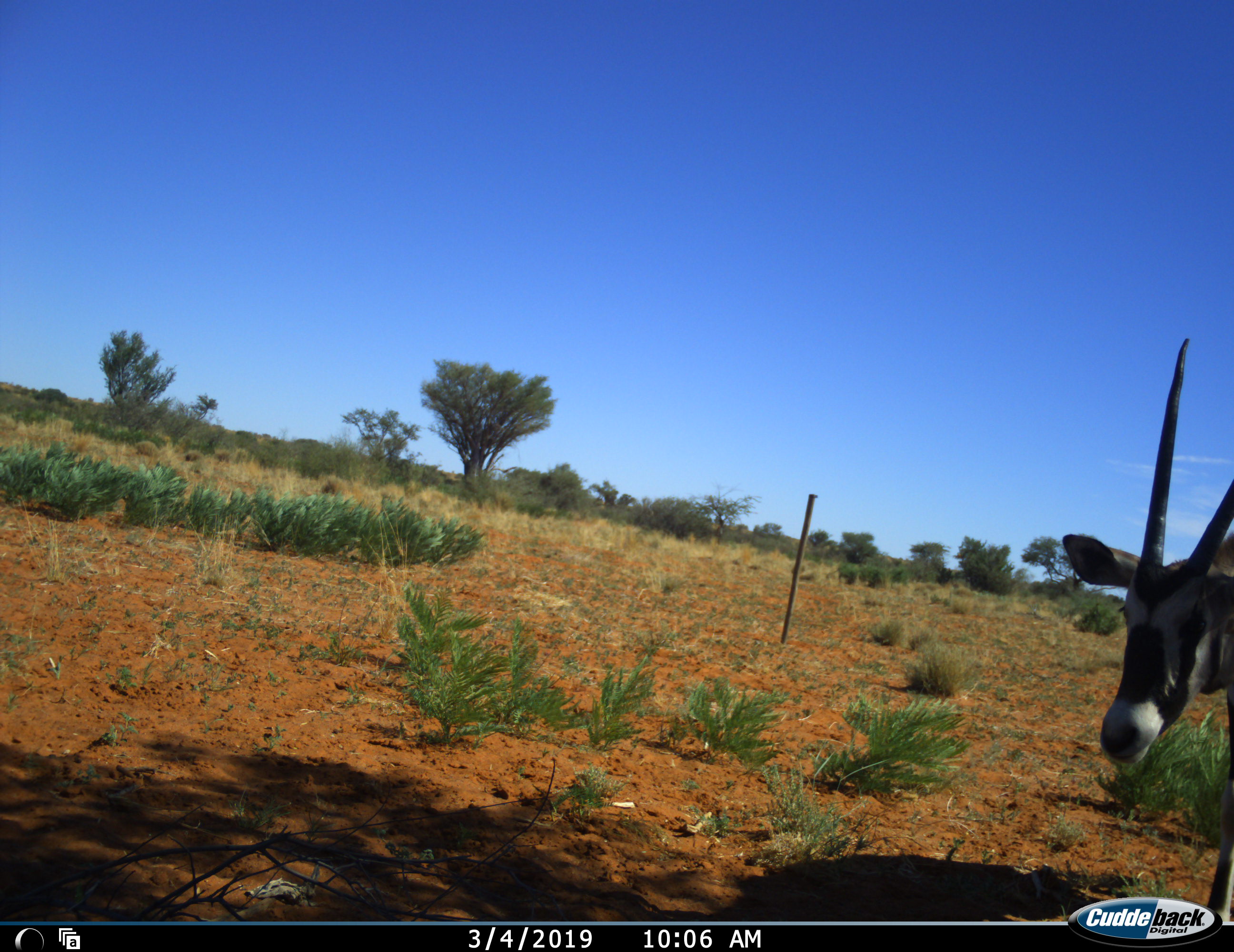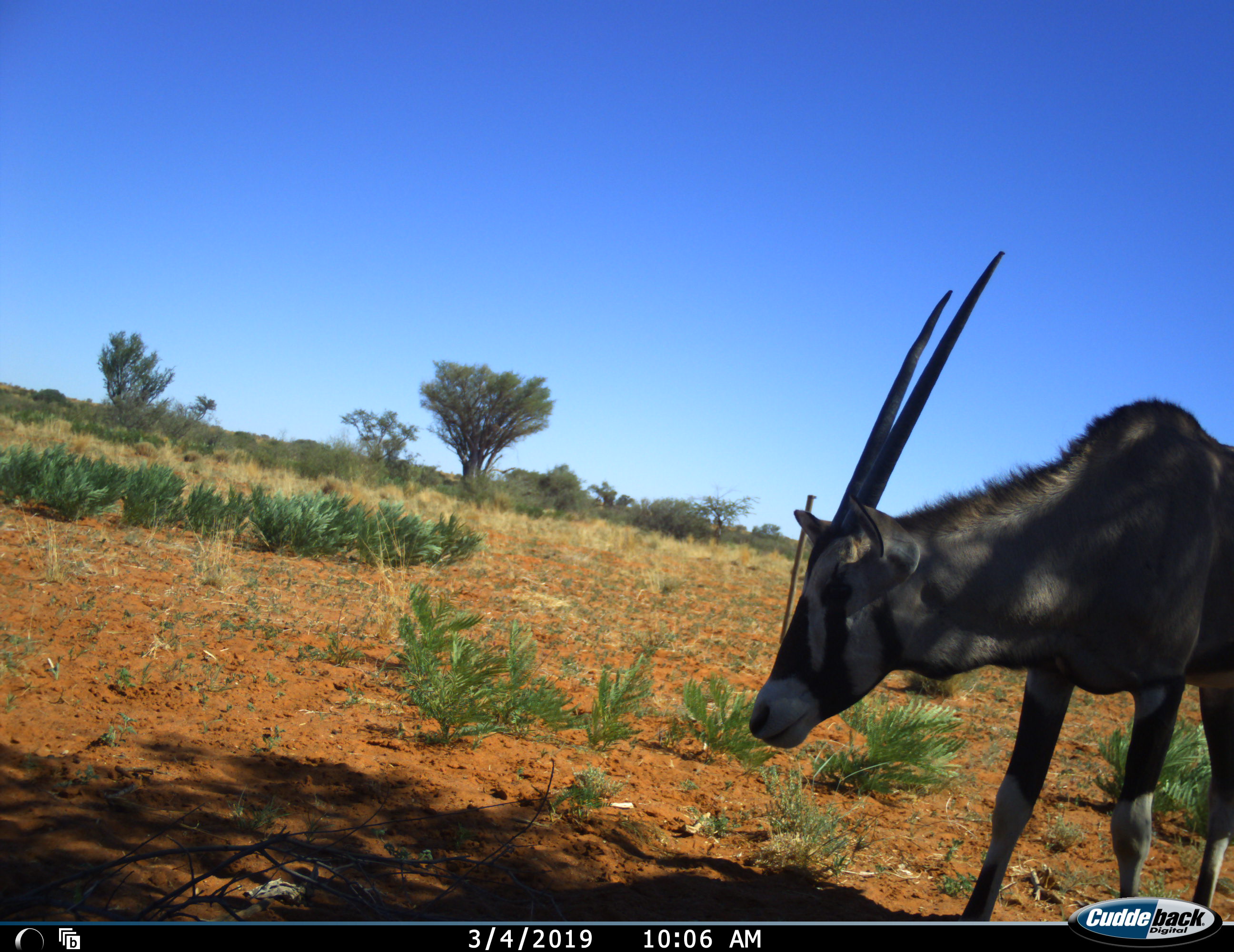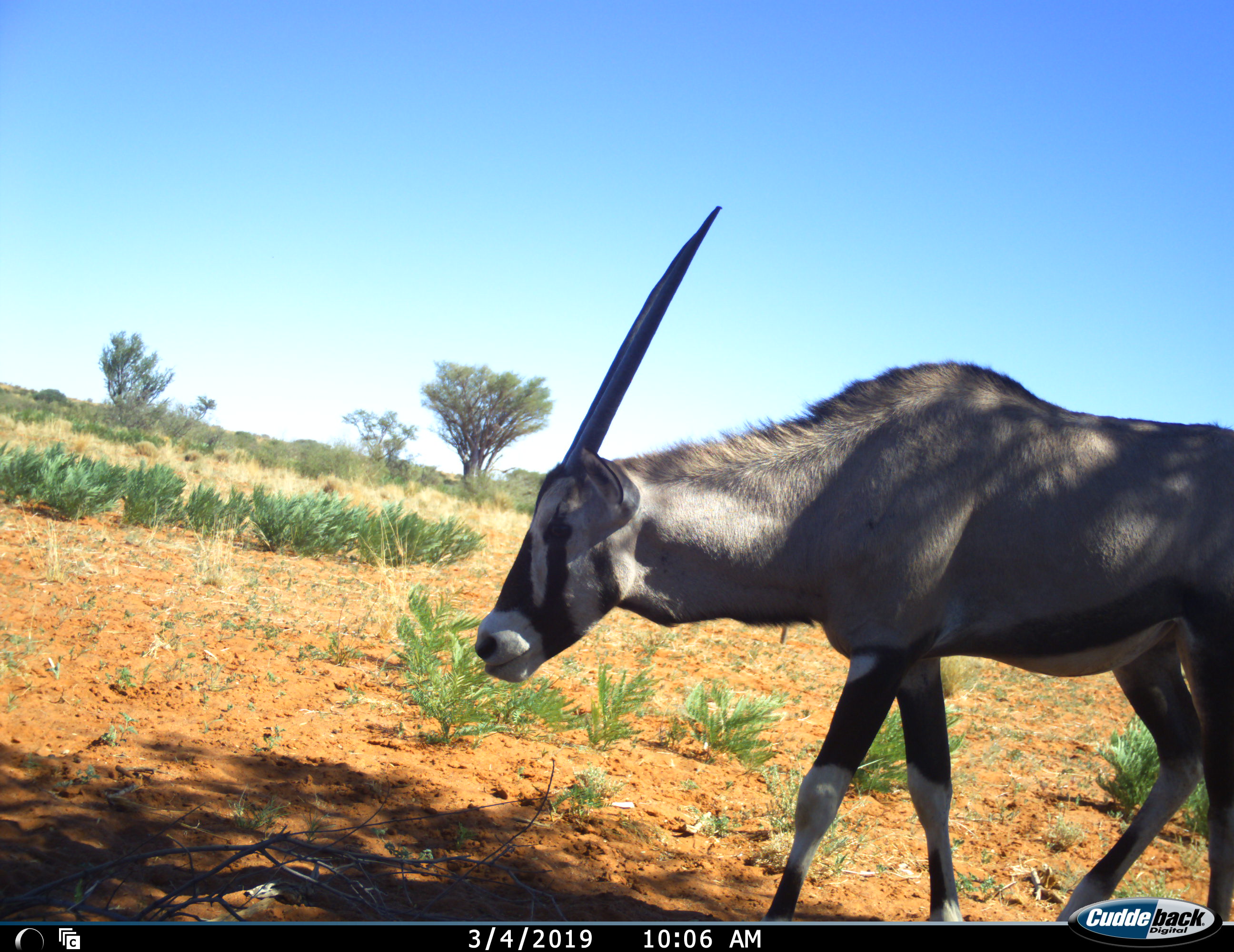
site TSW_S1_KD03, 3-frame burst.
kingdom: Animalia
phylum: Chordata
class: Mammalia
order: Artiodactyla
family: Bovidae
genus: Oryx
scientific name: Oryx gazella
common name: gemsbok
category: oryx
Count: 1.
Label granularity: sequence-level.